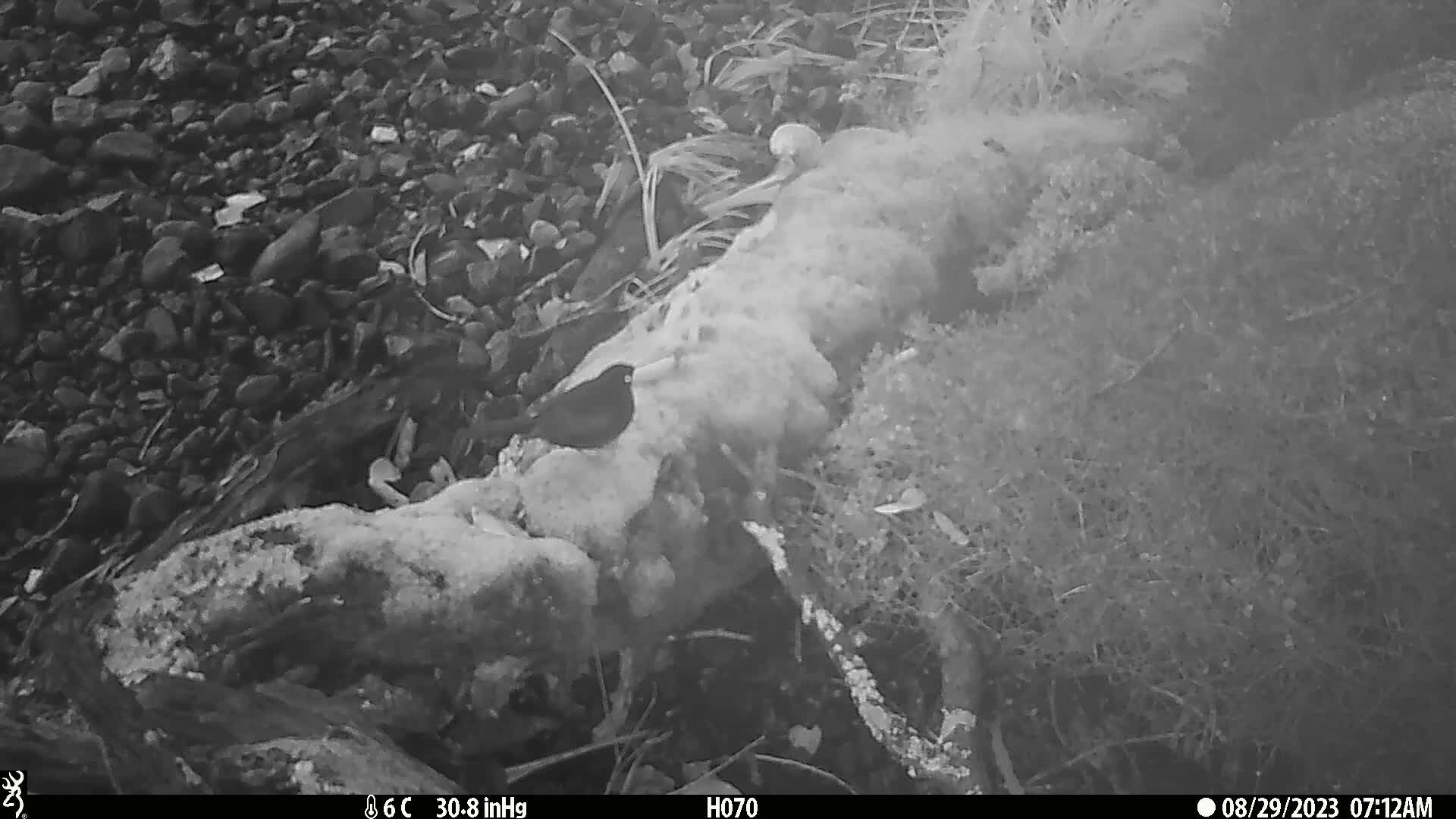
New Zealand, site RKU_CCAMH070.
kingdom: Animalia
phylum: Chordata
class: Aves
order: Passeriformes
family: Turdidae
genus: Turdus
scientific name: Turdus merula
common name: eurasian blackbird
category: blackbird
Blackbird (eurasian blackbird) (Turdus merula).